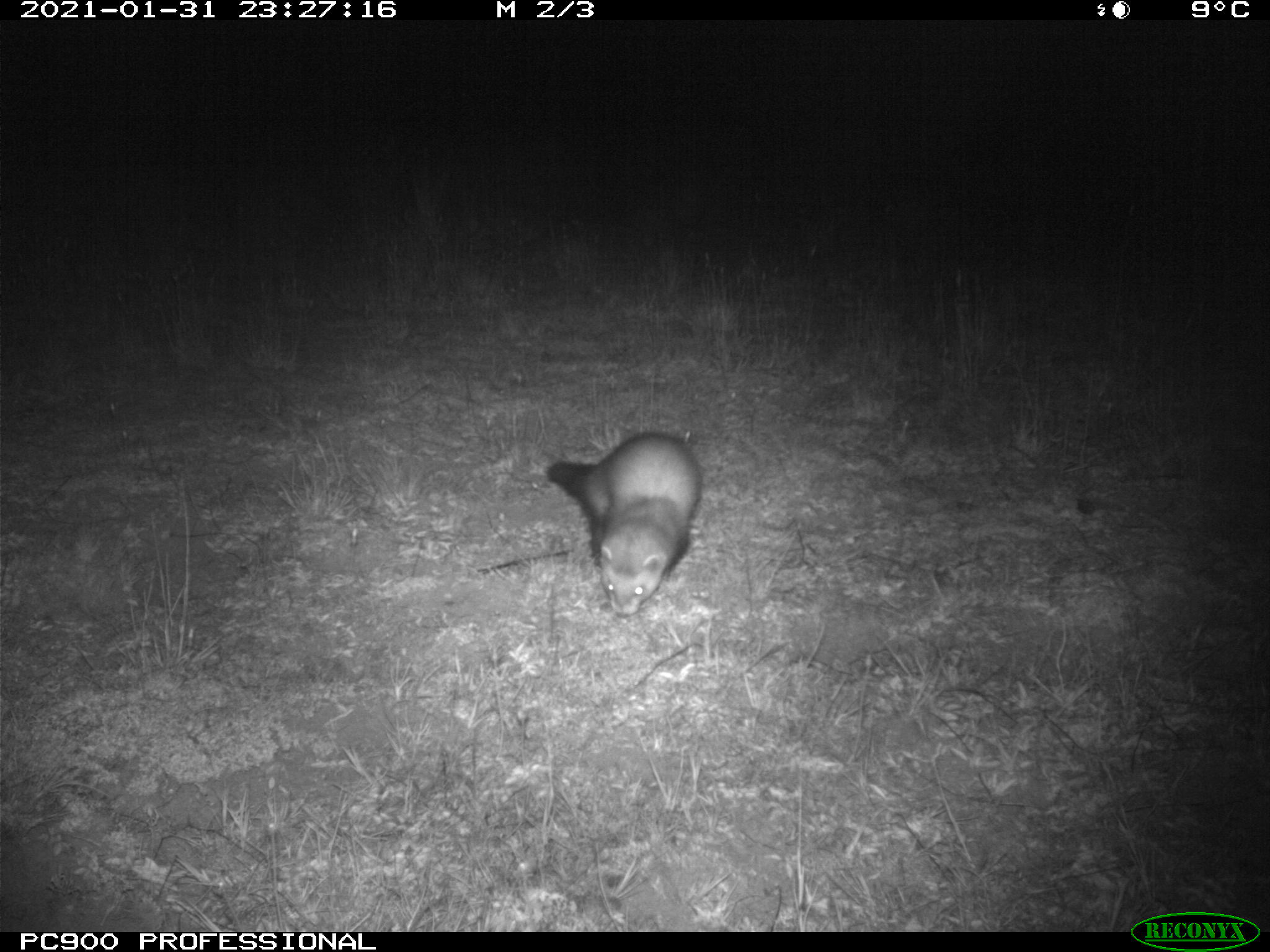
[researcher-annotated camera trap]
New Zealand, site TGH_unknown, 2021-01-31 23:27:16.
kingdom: Animalia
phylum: Chordata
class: Mammalia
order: Carnivora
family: Mustelidae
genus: Mustela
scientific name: Mustela furo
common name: ferret